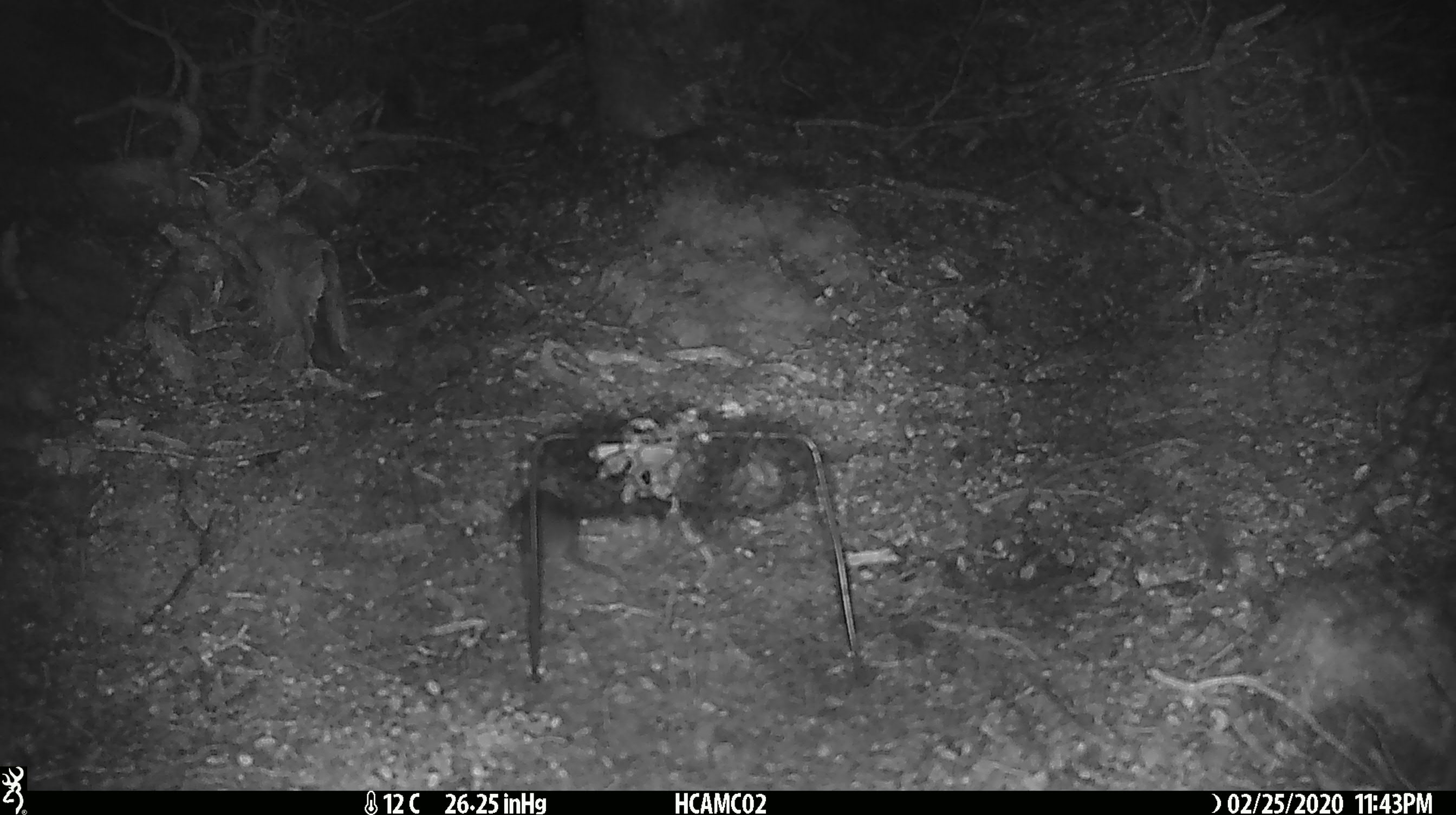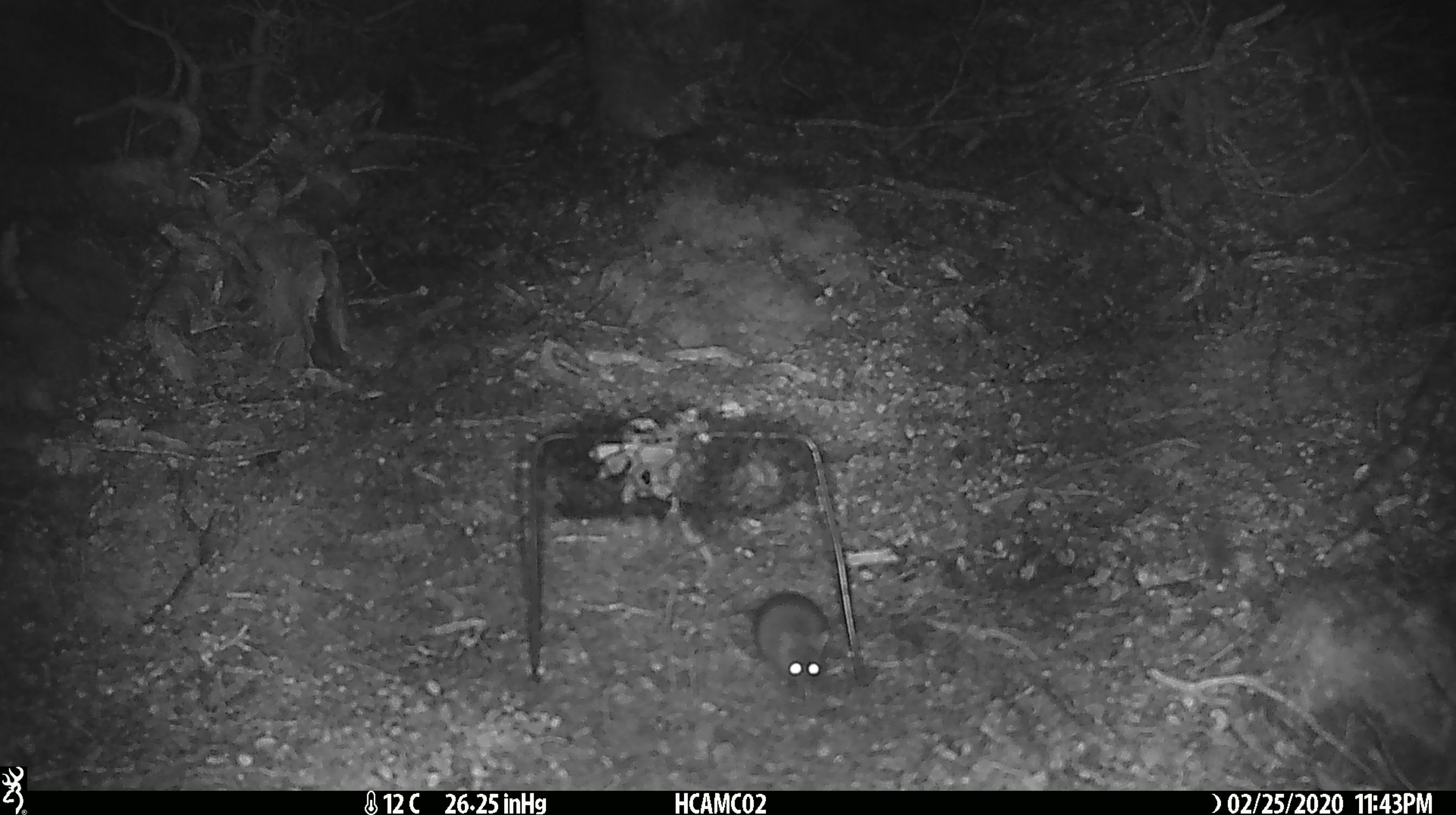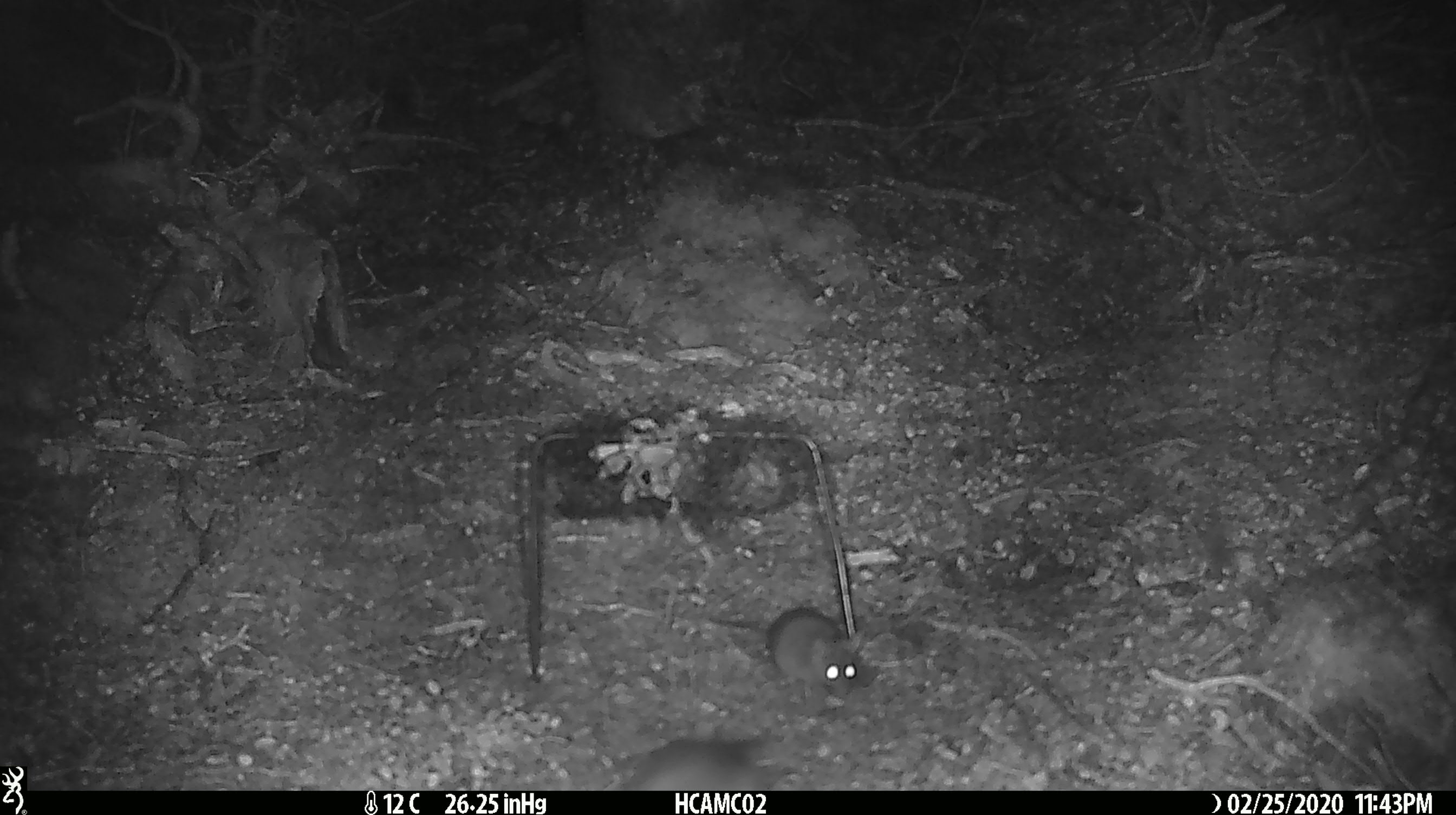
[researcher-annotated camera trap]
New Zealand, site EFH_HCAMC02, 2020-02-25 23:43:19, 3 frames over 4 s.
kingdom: Animalia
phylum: Chordata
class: Mammalia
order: Rodentia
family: Muridae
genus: Mus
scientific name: Mus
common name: mouse